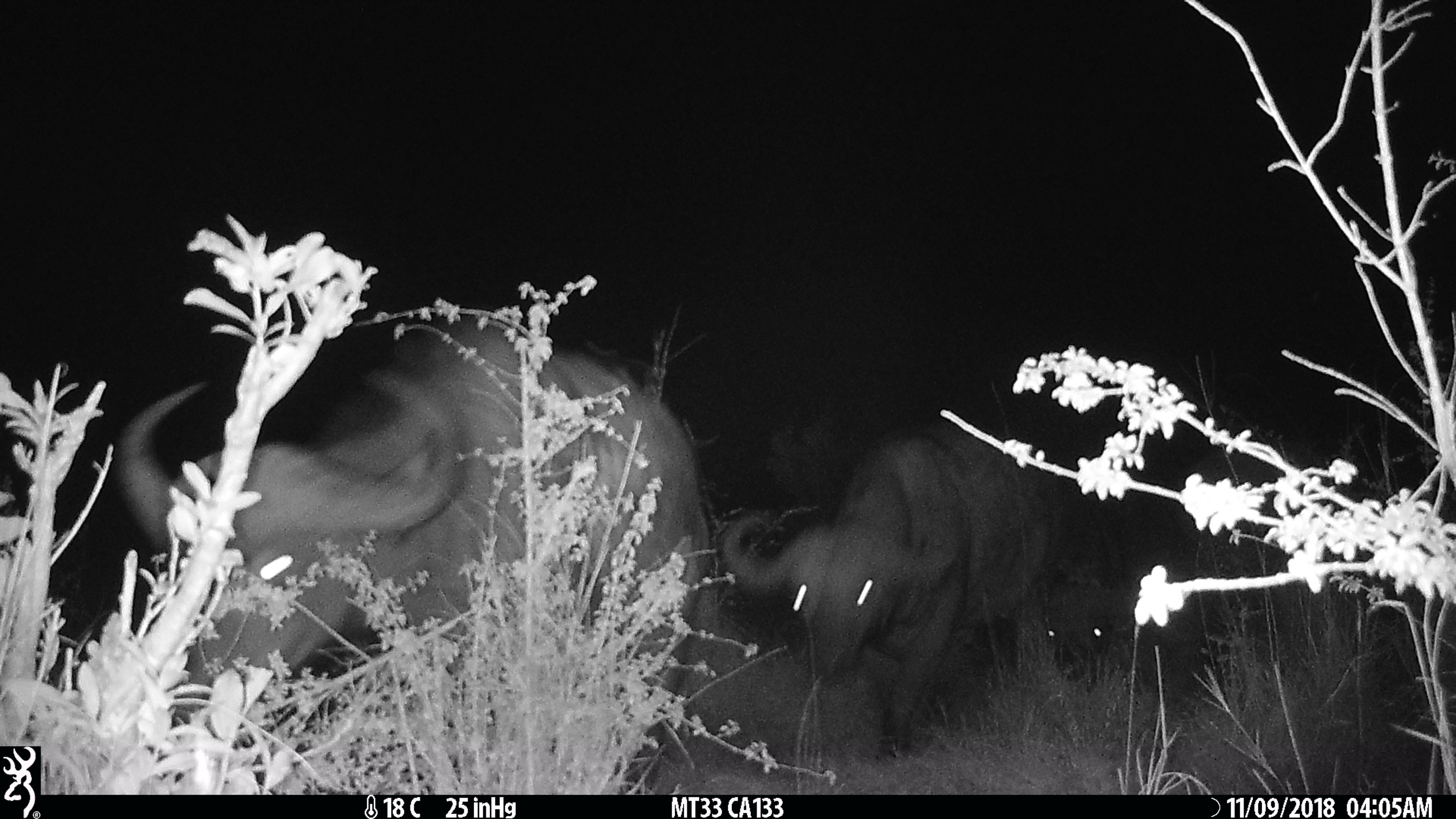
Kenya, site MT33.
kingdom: Animalia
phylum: Chordata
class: Mammalia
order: Artiodactyla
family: Bovidae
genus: Syncerus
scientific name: Syncerus caffer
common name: buffalo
Buffalo (Syncerus caffer).